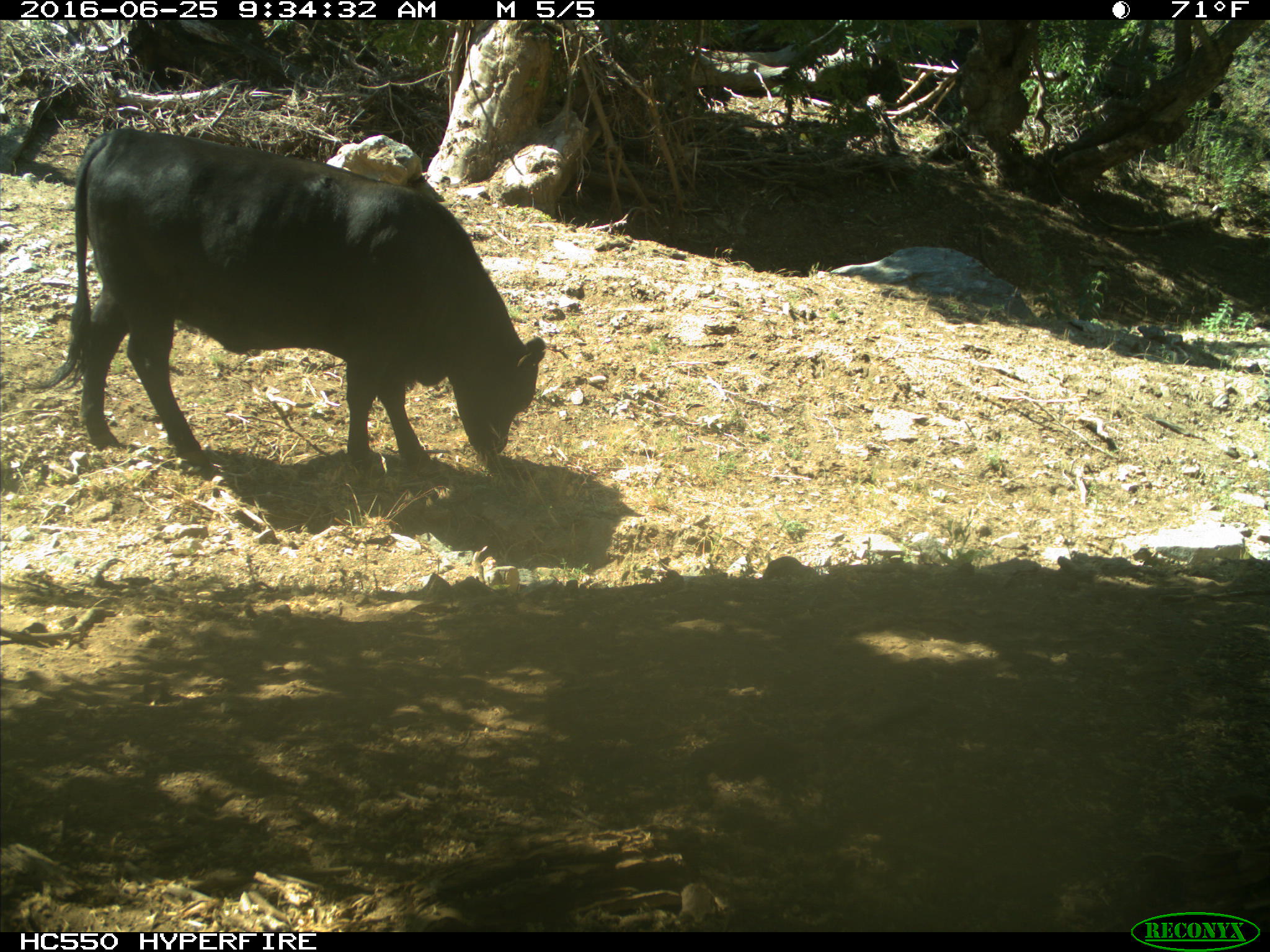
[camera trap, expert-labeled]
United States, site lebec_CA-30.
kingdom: Animalia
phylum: Chordata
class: Mammalia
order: Artiodactyla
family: Bovidae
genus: Bos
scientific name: Bos taurus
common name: domestic cow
Bos taurus (domestic cow).